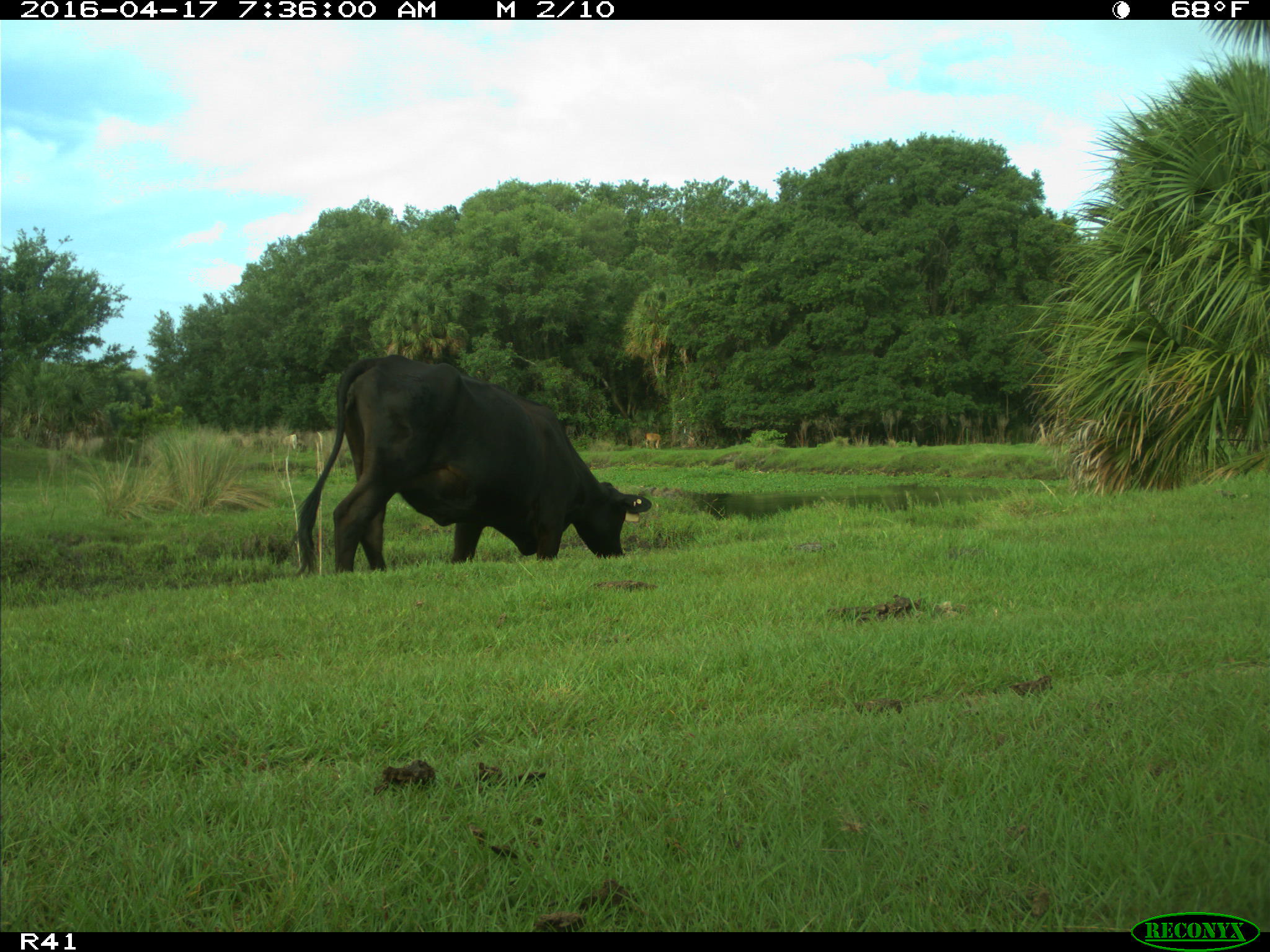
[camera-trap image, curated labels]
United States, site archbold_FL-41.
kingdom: Animalia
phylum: Chordata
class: Mammalia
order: Artiodactyla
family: Bovidae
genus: Bos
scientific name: Bos taurus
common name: domestic cow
Bos taurus (domestic cow).